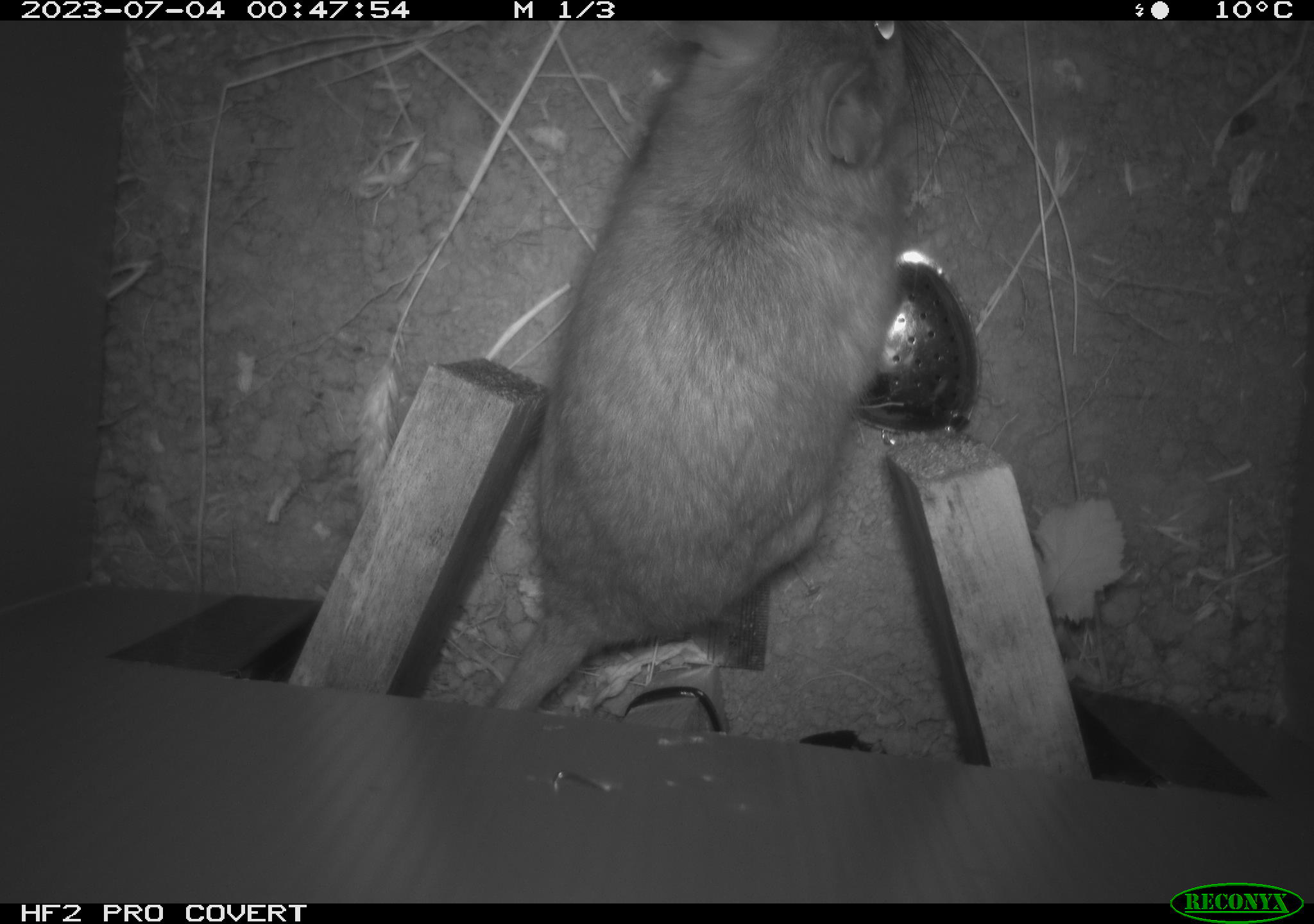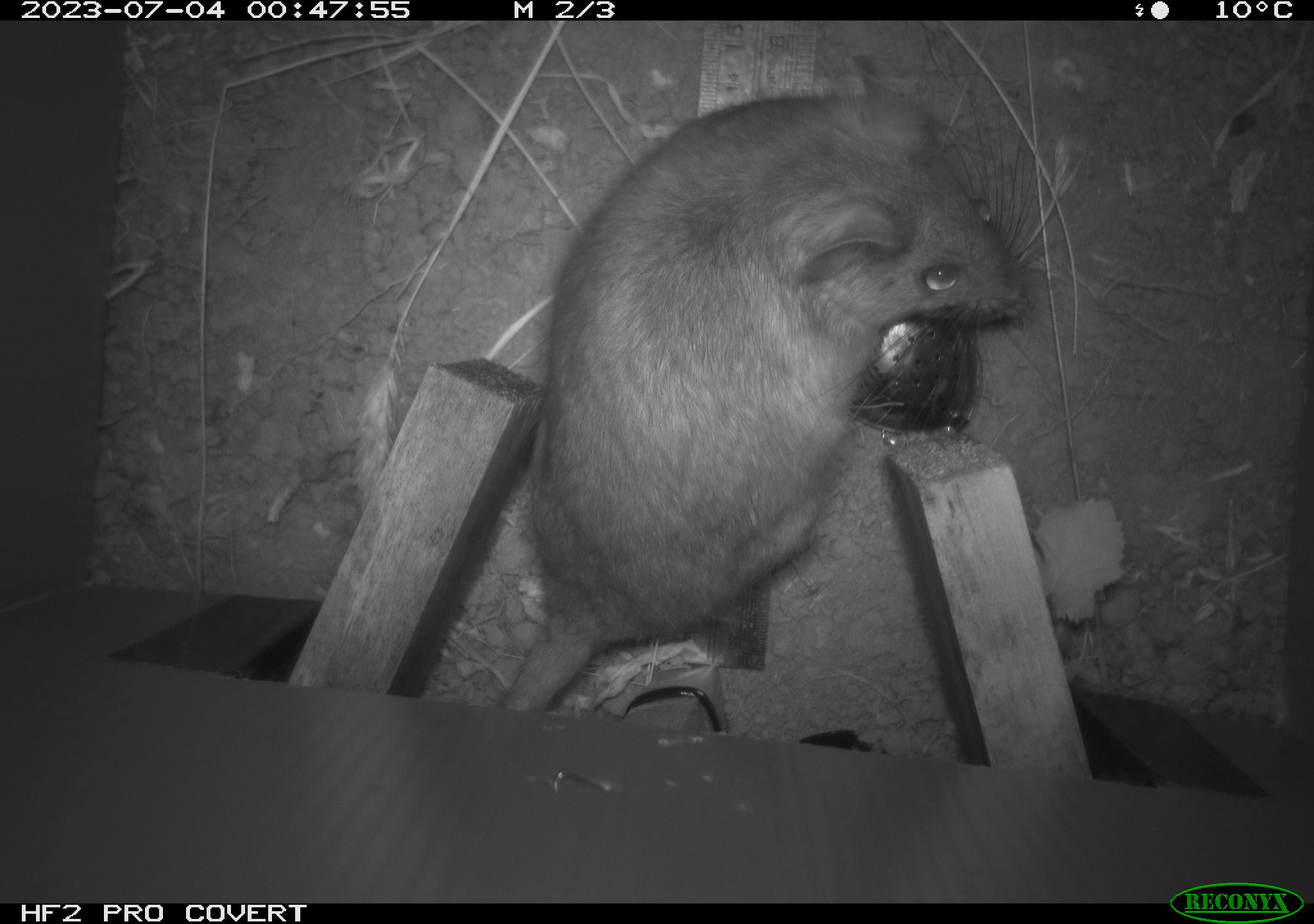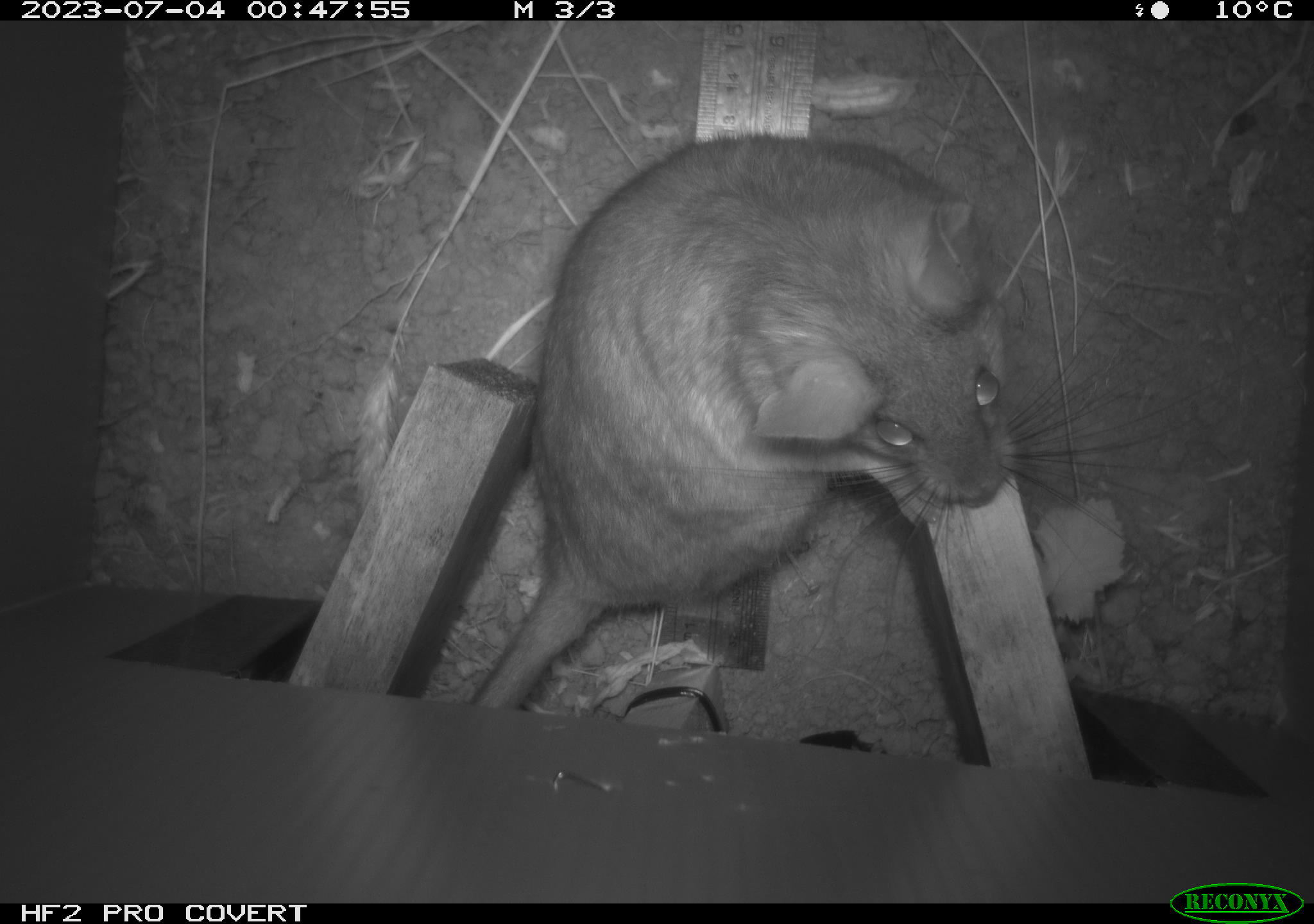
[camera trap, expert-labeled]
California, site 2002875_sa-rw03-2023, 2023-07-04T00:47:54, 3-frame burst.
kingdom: Animalia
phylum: Chordata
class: Mammalia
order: Rodentia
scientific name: Rodentia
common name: mouse species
Mouse species (Rodentia).